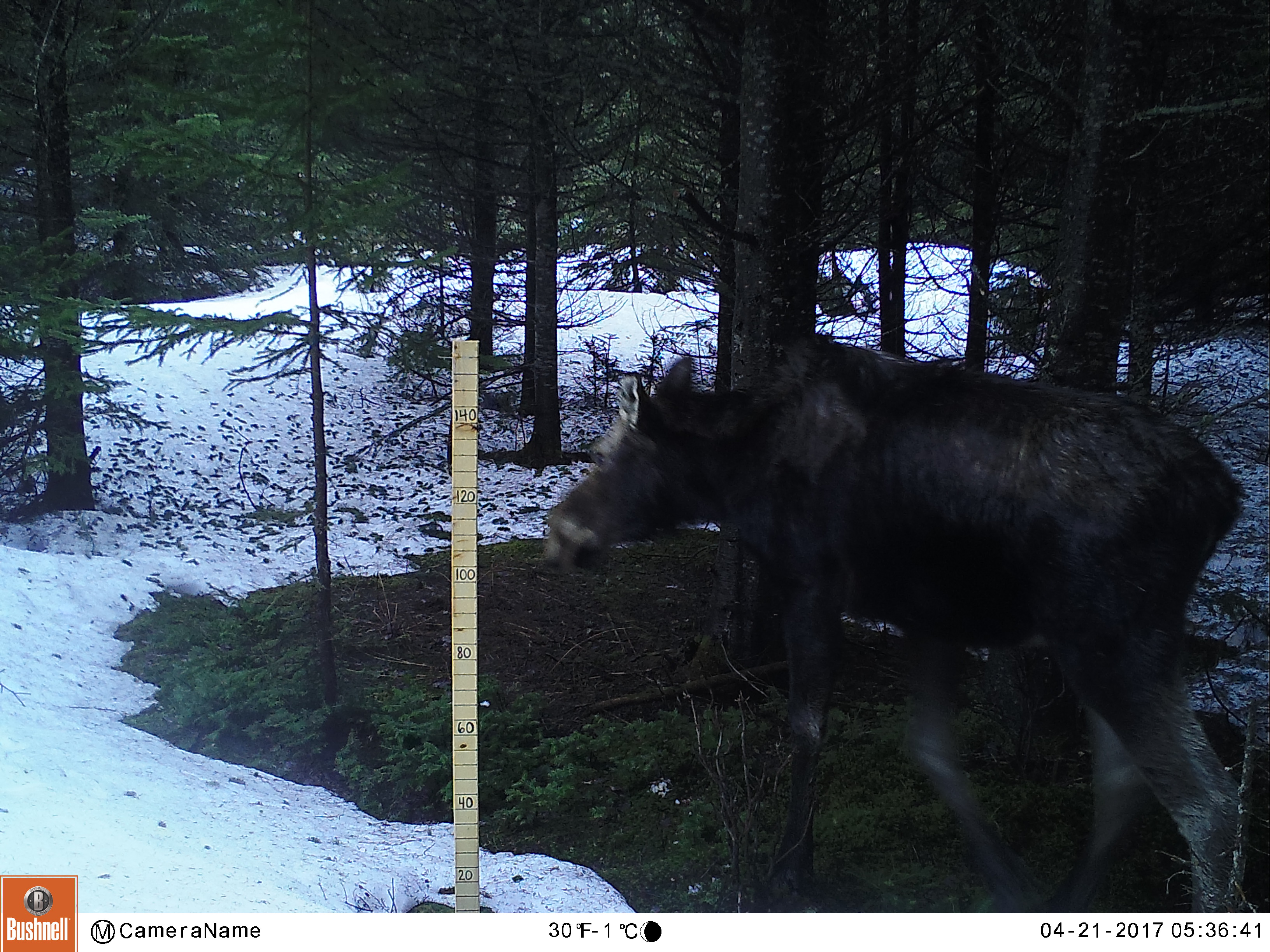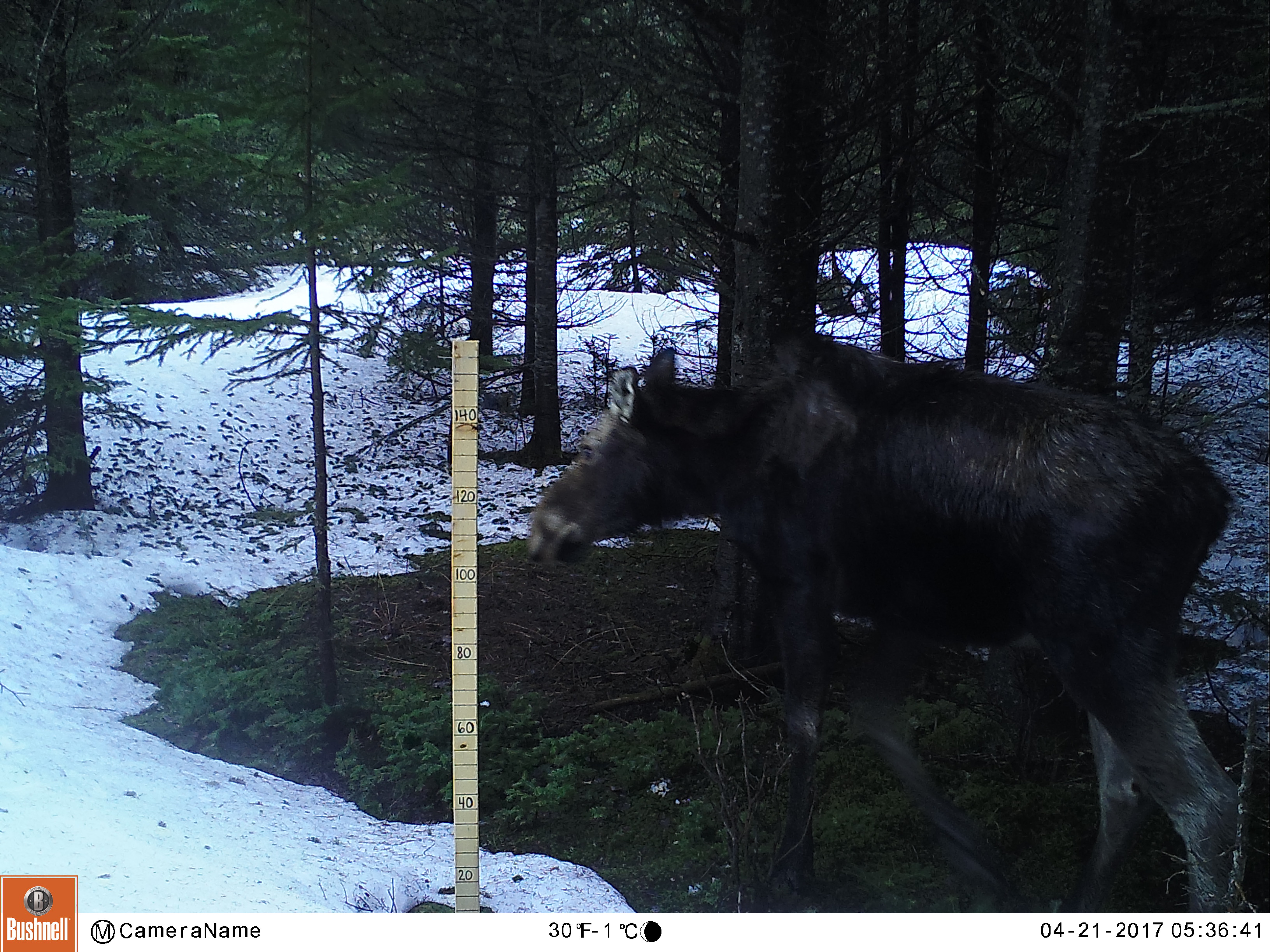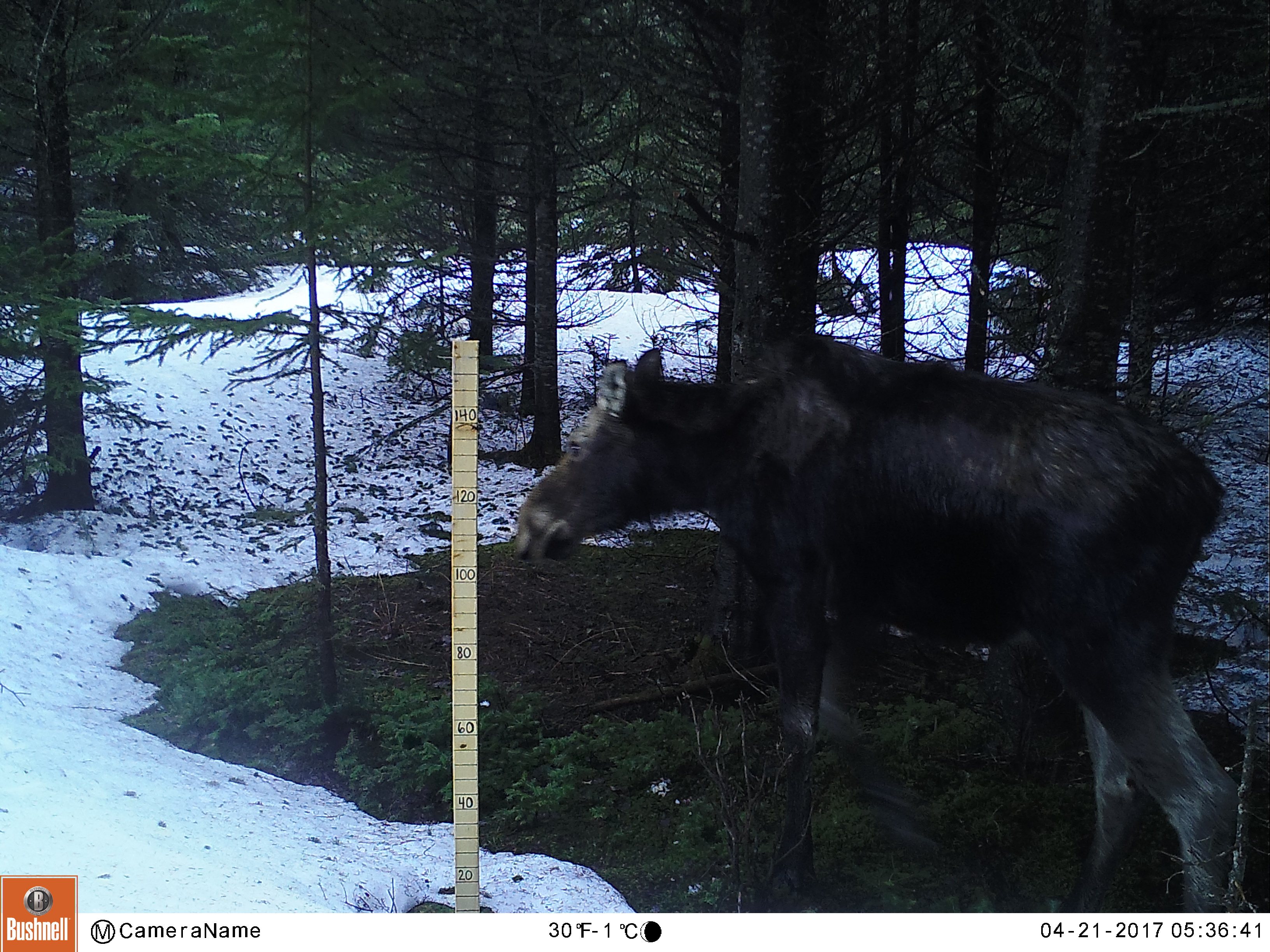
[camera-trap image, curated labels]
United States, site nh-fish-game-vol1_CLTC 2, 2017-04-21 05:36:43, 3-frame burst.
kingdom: Animalia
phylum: Chordata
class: Mammalia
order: Artiodactyla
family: Cervidae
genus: Alces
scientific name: Alces alces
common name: moose